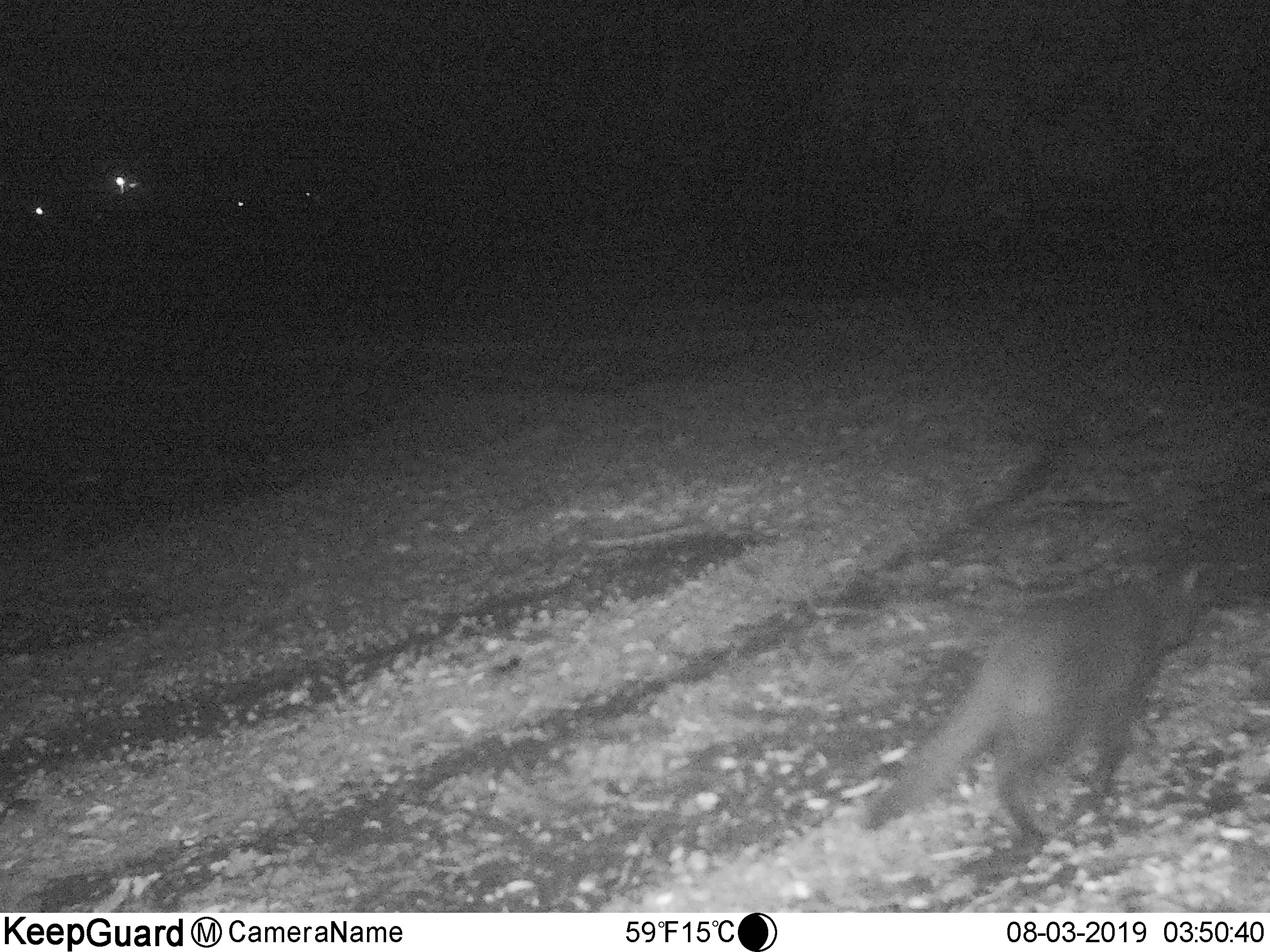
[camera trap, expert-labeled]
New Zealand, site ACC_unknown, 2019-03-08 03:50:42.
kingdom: Animalia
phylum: Chordata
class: Mammalia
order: Carnivora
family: Felidae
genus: Felis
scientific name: Felis catus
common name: domestic cat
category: cat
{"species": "cat (domestic cat) (Felis catus)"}